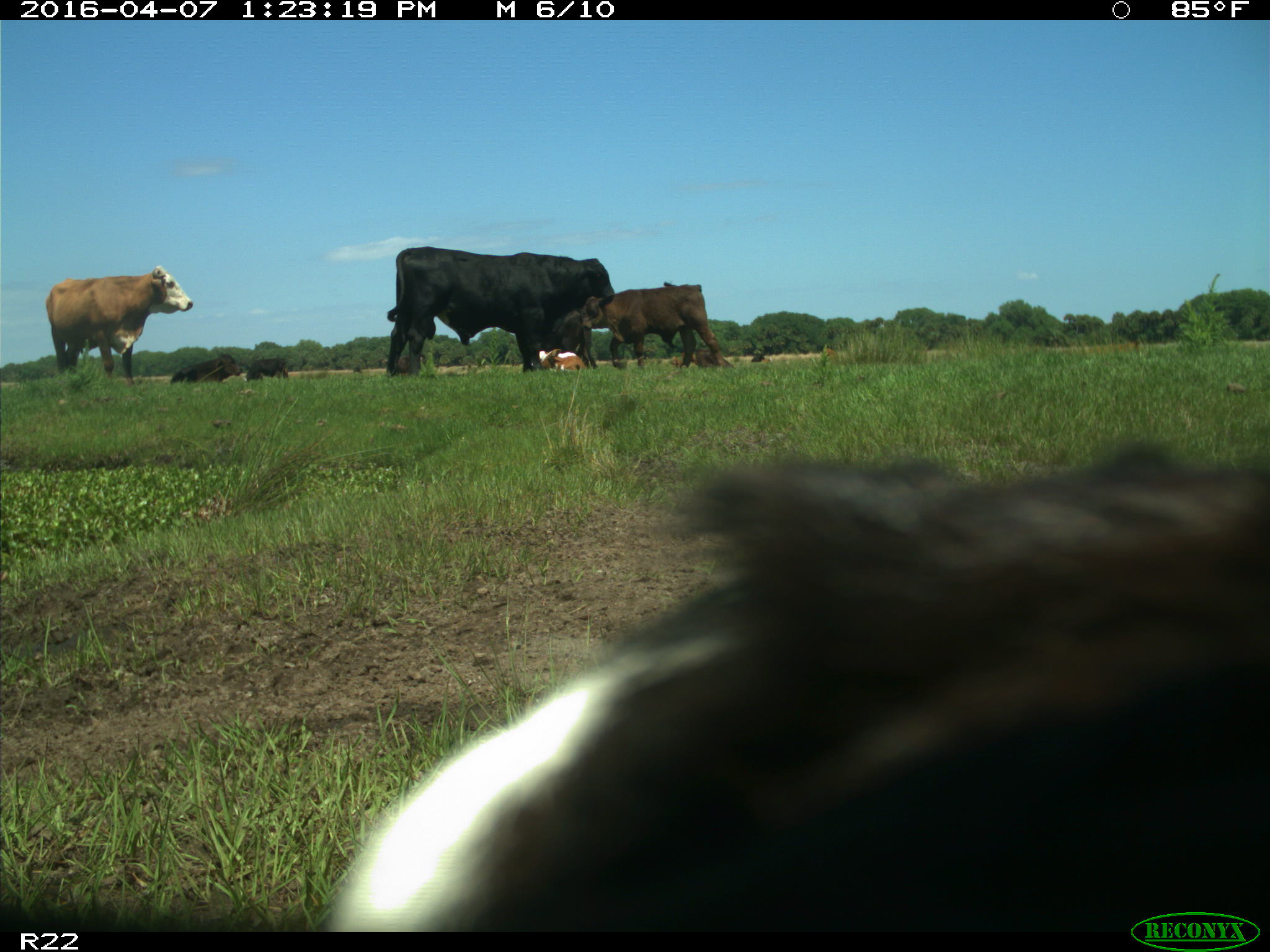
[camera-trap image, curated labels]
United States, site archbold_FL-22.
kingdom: Animalia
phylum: Chordata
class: Mammalia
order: Artiodactyla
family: Bovidae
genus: Bos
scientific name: Bos taurus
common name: domestic cow